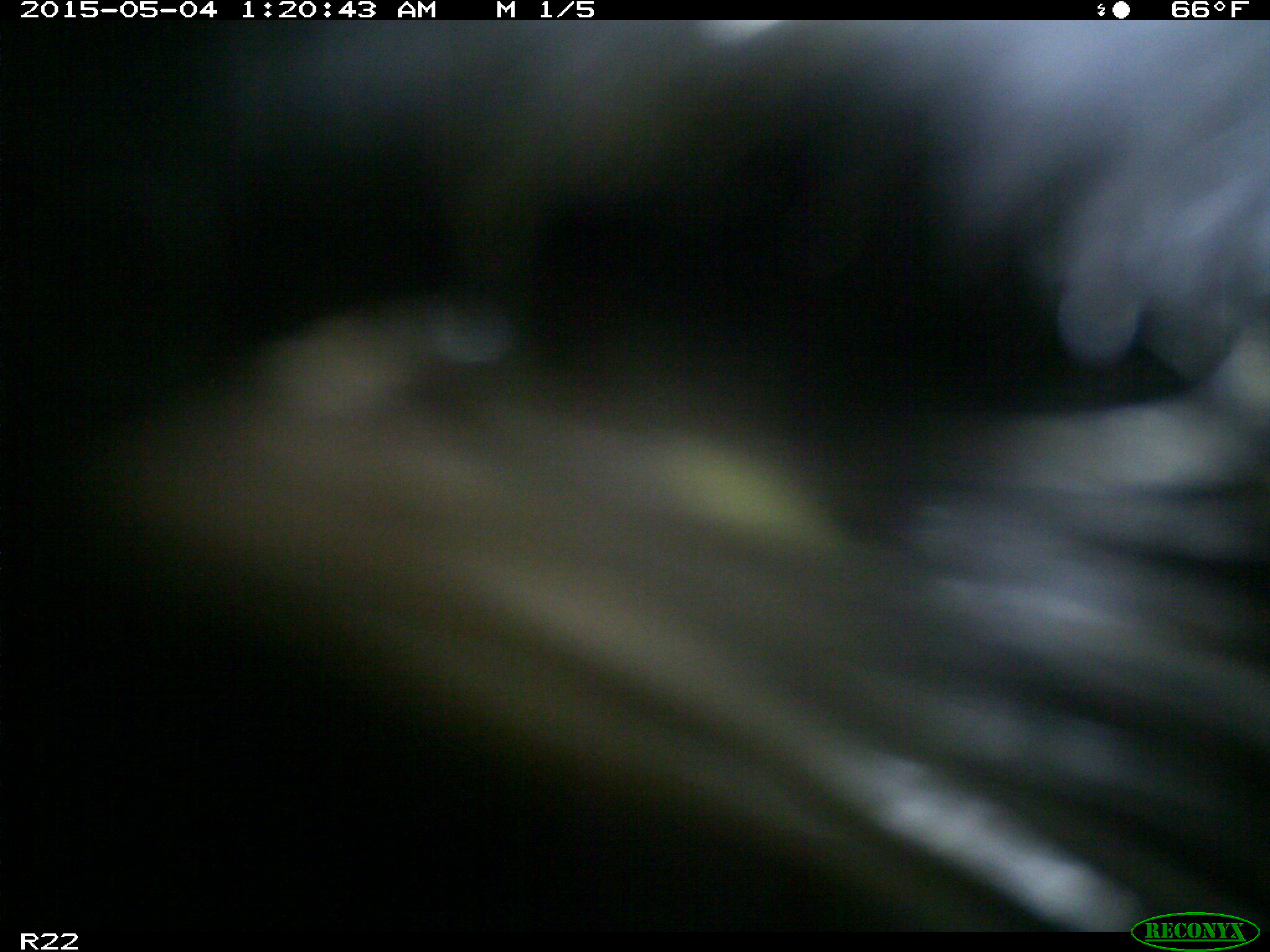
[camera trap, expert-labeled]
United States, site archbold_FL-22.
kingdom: Animalia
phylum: Chordata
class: Mammalia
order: Artiodactyla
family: Bovidae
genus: Bos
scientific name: Bos taurus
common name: domestic cow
Bos taurus (domestic cow).